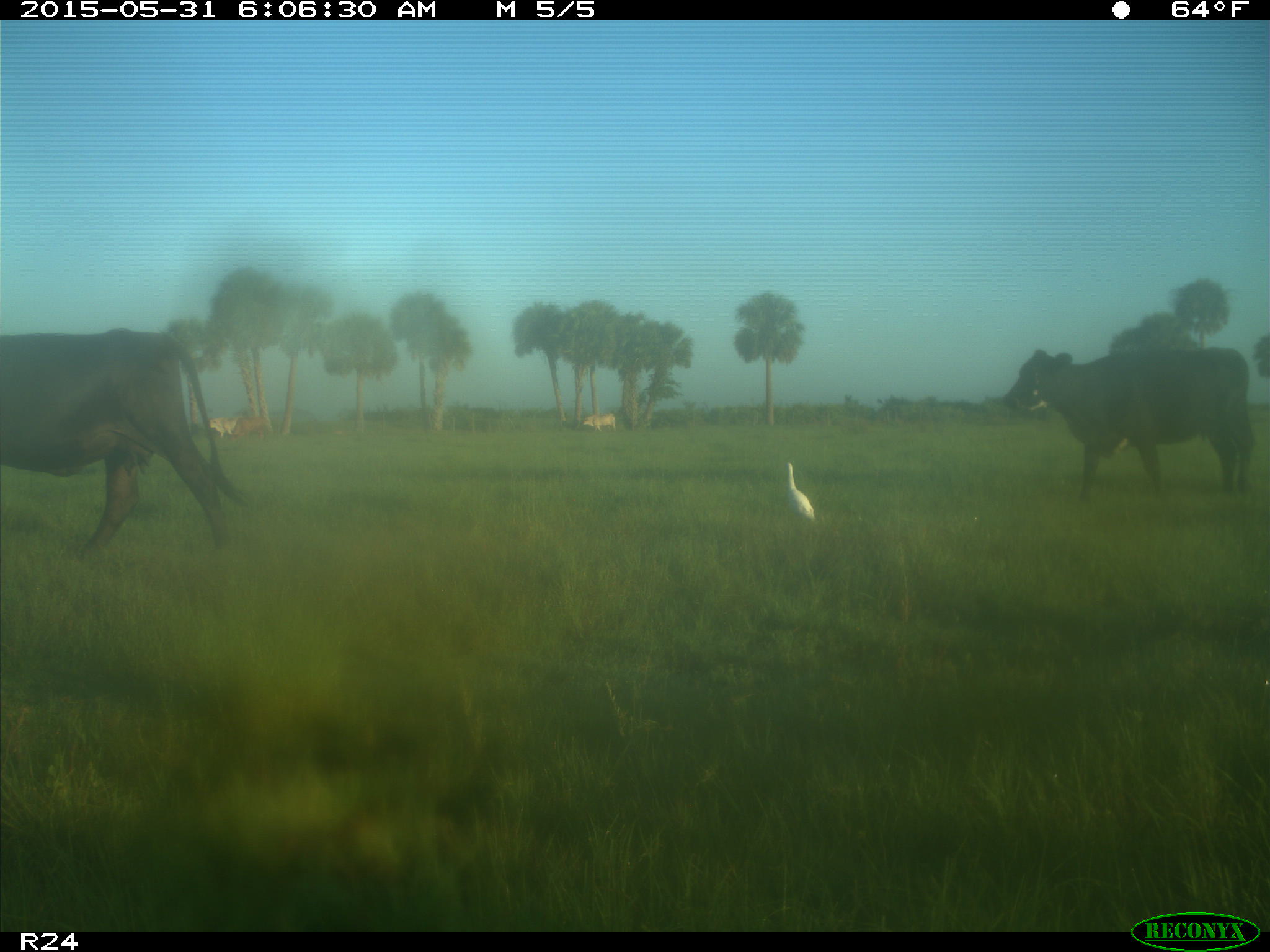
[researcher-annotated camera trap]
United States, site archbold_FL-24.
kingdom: Animalia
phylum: Chordata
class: Mammalia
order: Artiodactyla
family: Bovidae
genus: Bos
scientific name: Bos taurus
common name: domestic cow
Bos taurus (domestic cow).